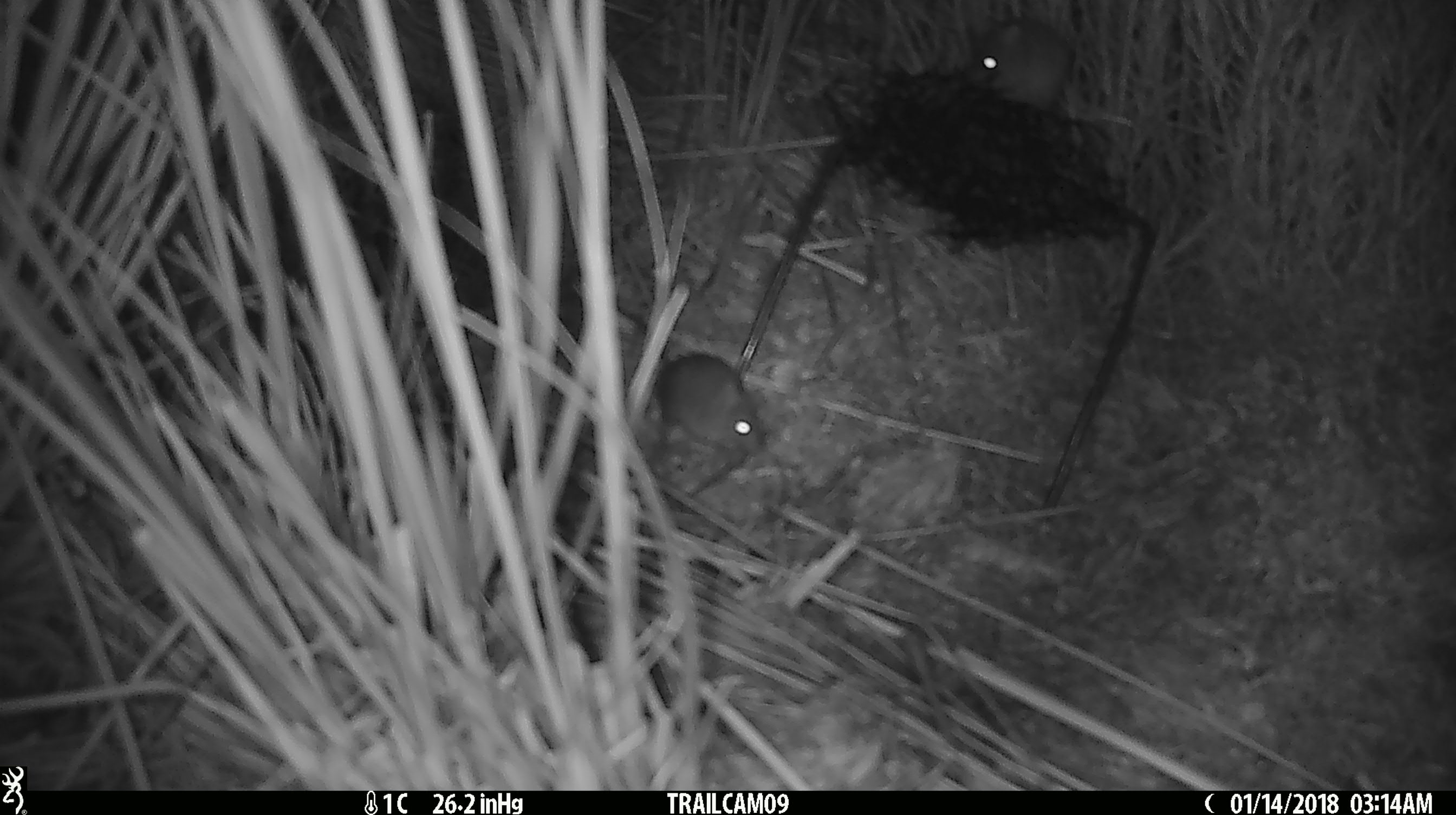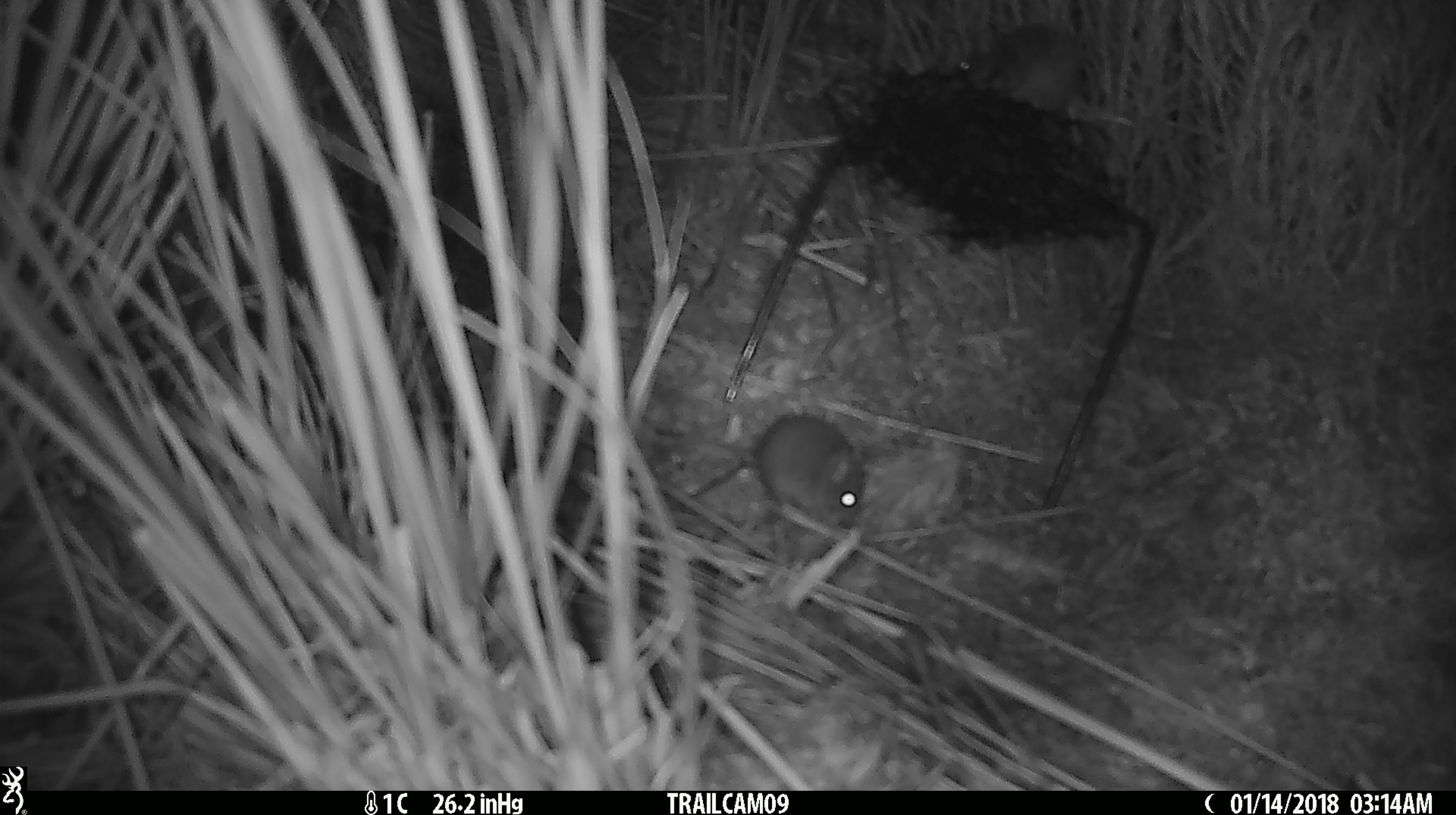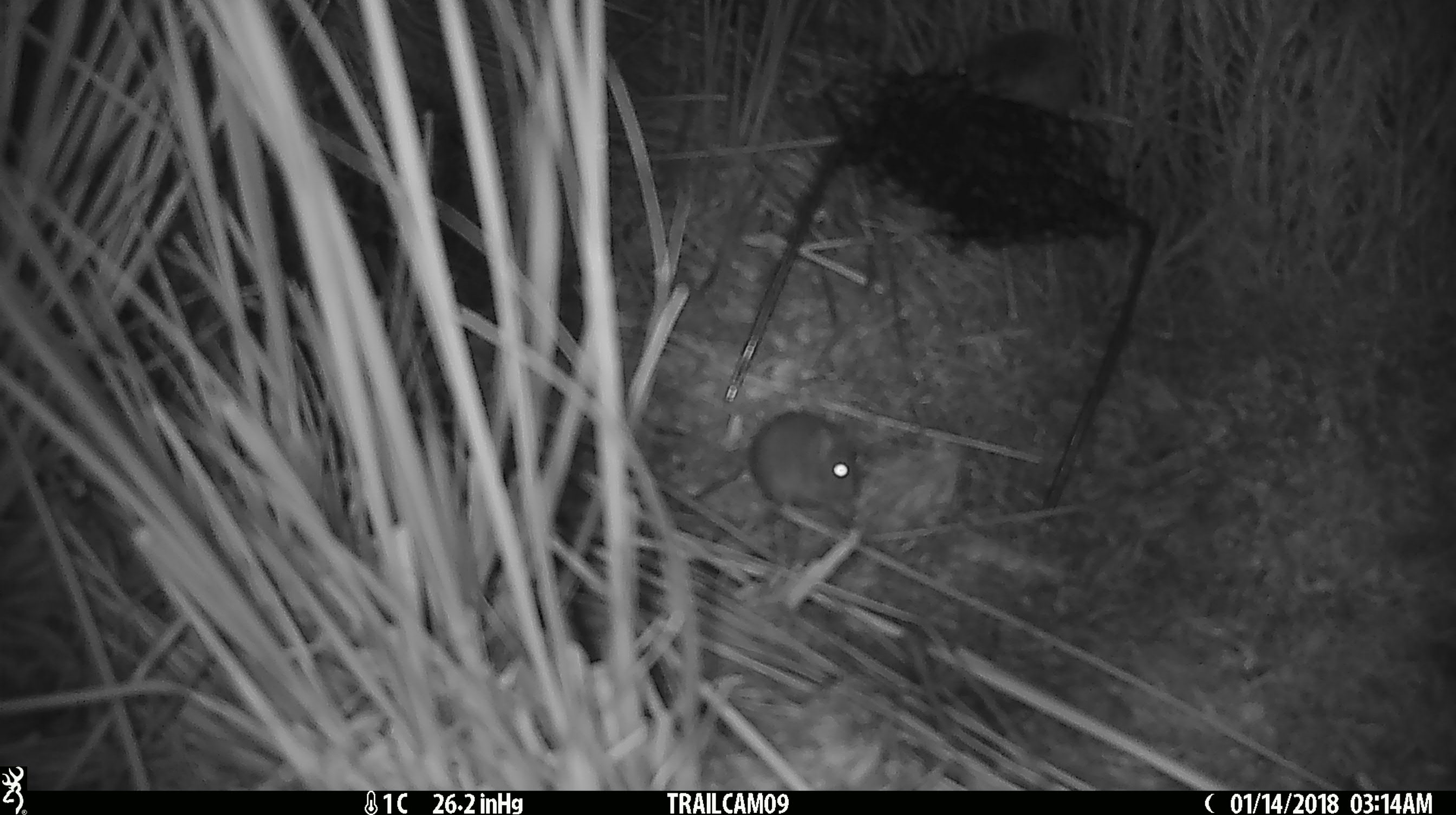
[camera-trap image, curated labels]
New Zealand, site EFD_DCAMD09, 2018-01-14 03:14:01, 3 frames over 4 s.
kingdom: Animalia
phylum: Chordata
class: Mammalia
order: Rodentia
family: Muridae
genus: Mus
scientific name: Mus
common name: mouse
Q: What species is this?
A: Mouse (Mus).